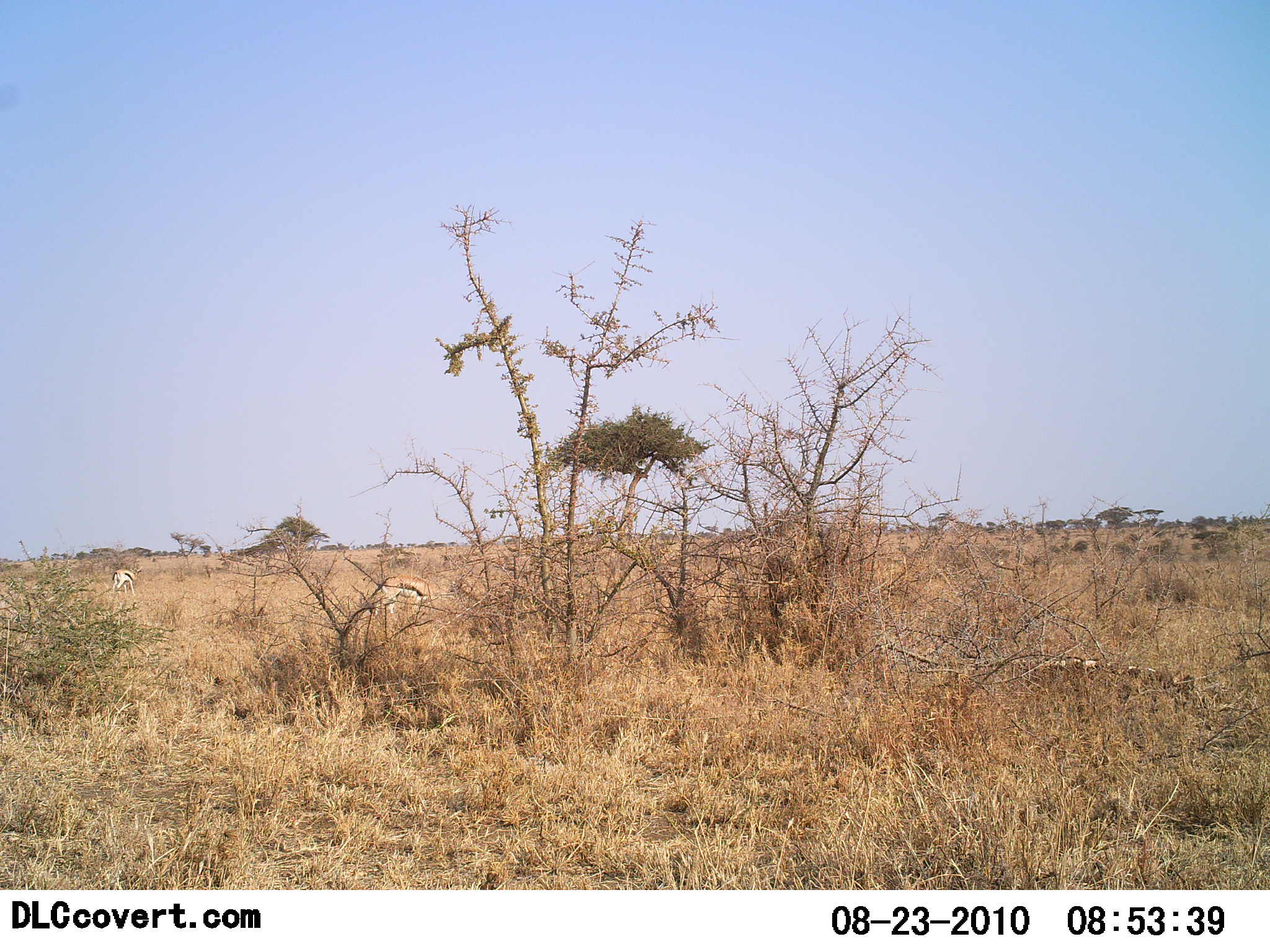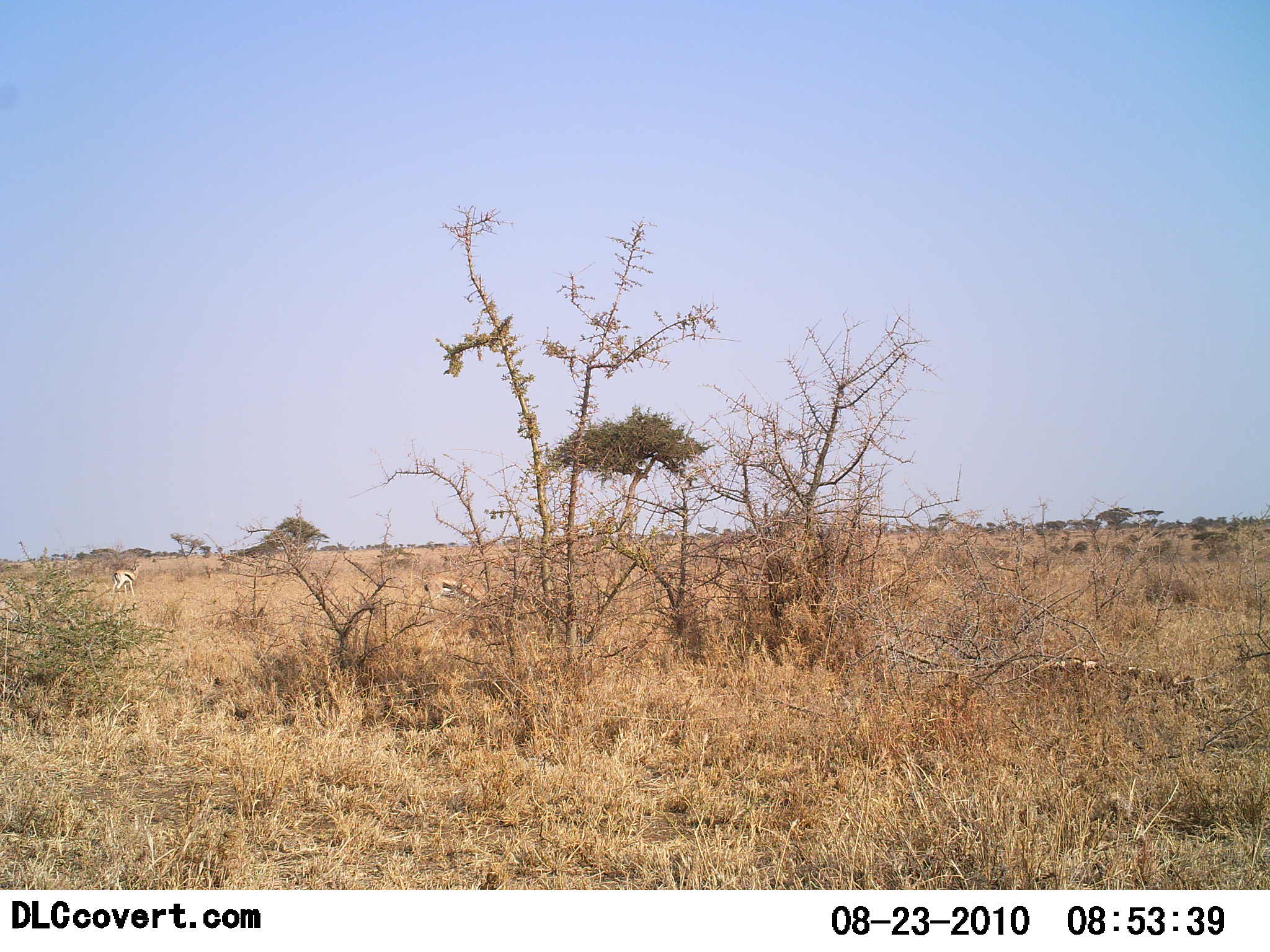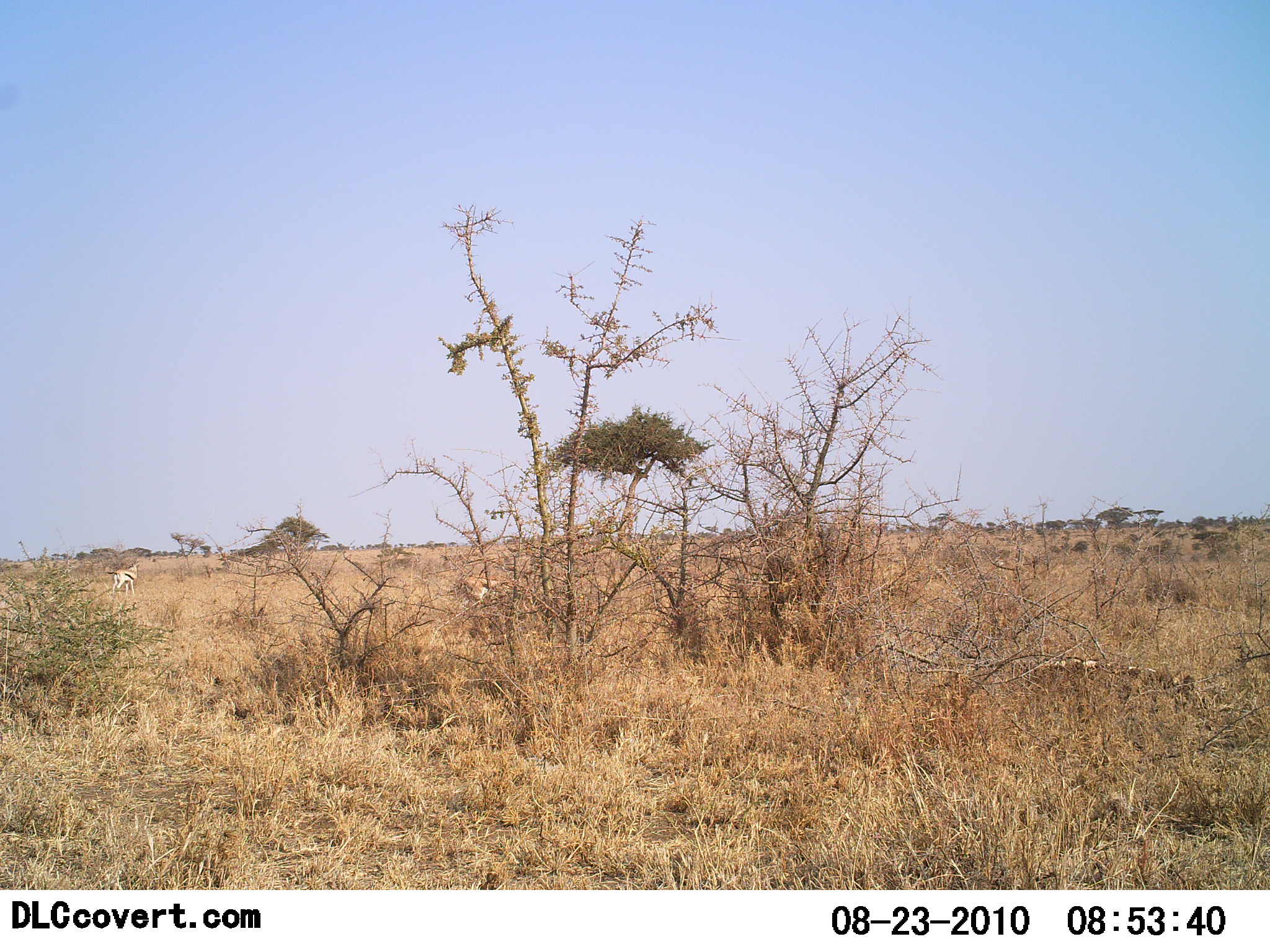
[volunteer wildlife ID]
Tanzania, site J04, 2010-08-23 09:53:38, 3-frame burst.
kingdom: Animalia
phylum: Chordata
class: Mammalia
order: Artiodactyla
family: Bovidae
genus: Eudorcas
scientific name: Eudorcas thomsonii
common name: thomson's gazelle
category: gazellethomsons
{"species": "gazellethomsons (thomson's gazelle) (Eudorcas thomsonii)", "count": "2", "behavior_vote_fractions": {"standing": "33%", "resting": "0%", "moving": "67%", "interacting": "0%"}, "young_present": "0%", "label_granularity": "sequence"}